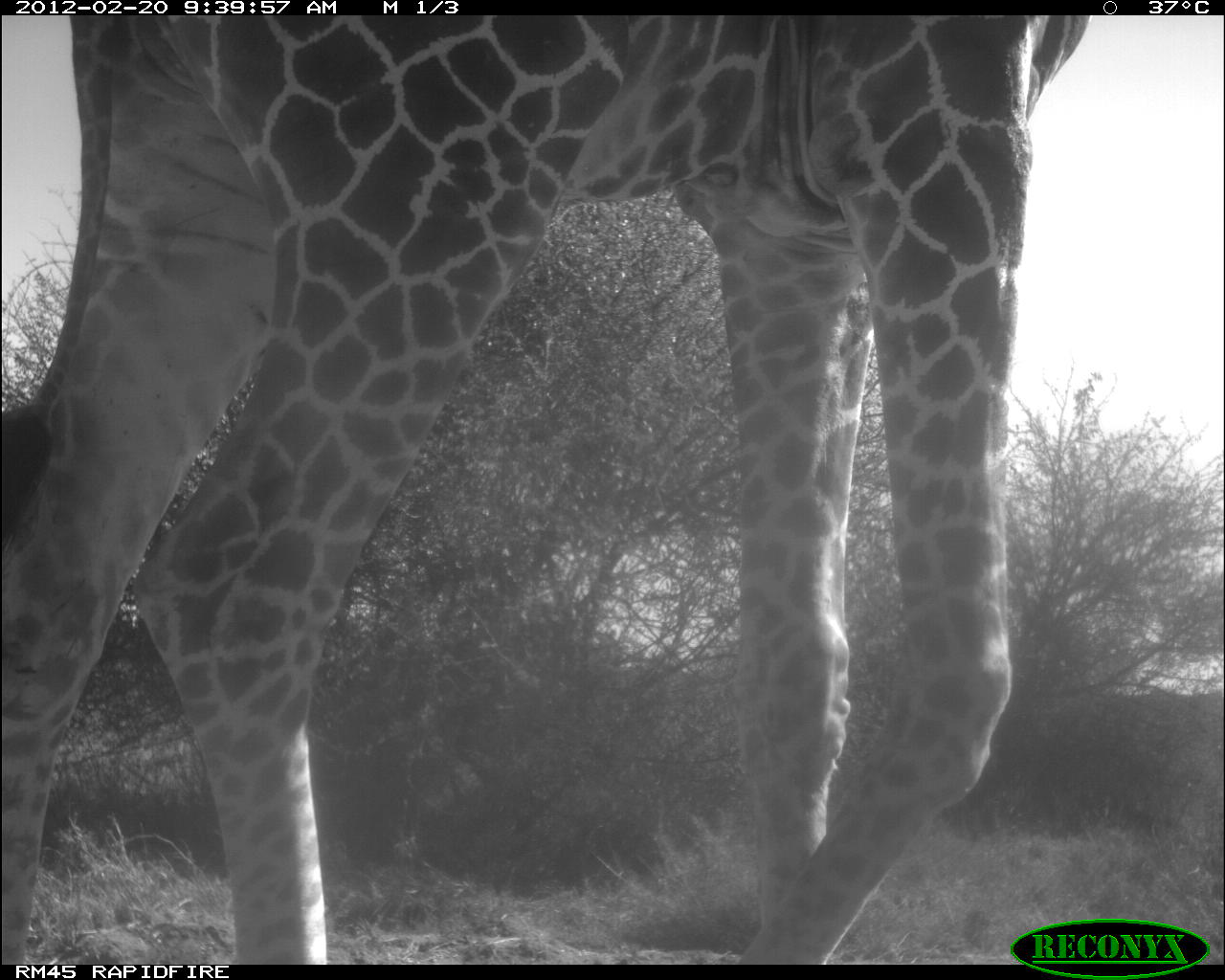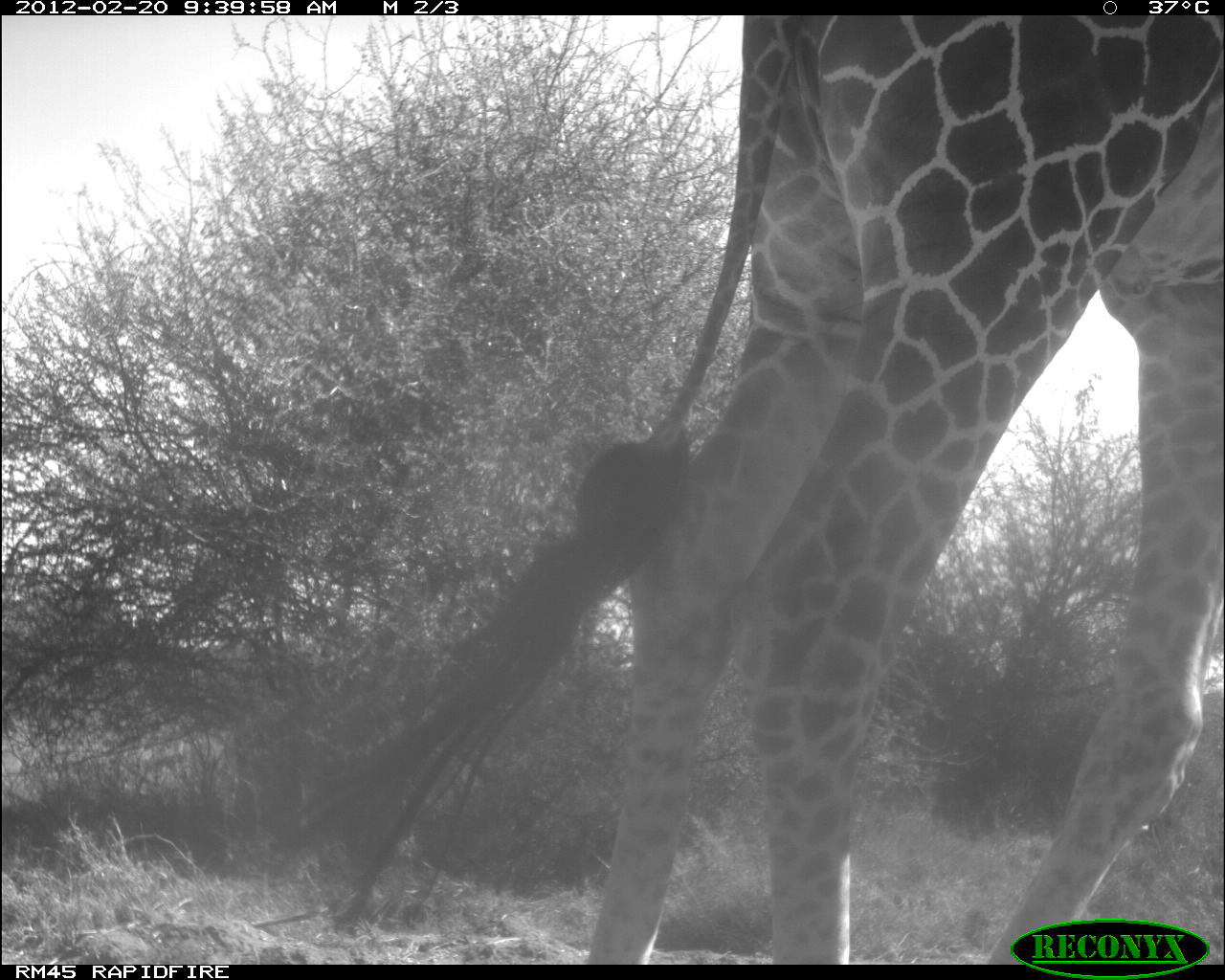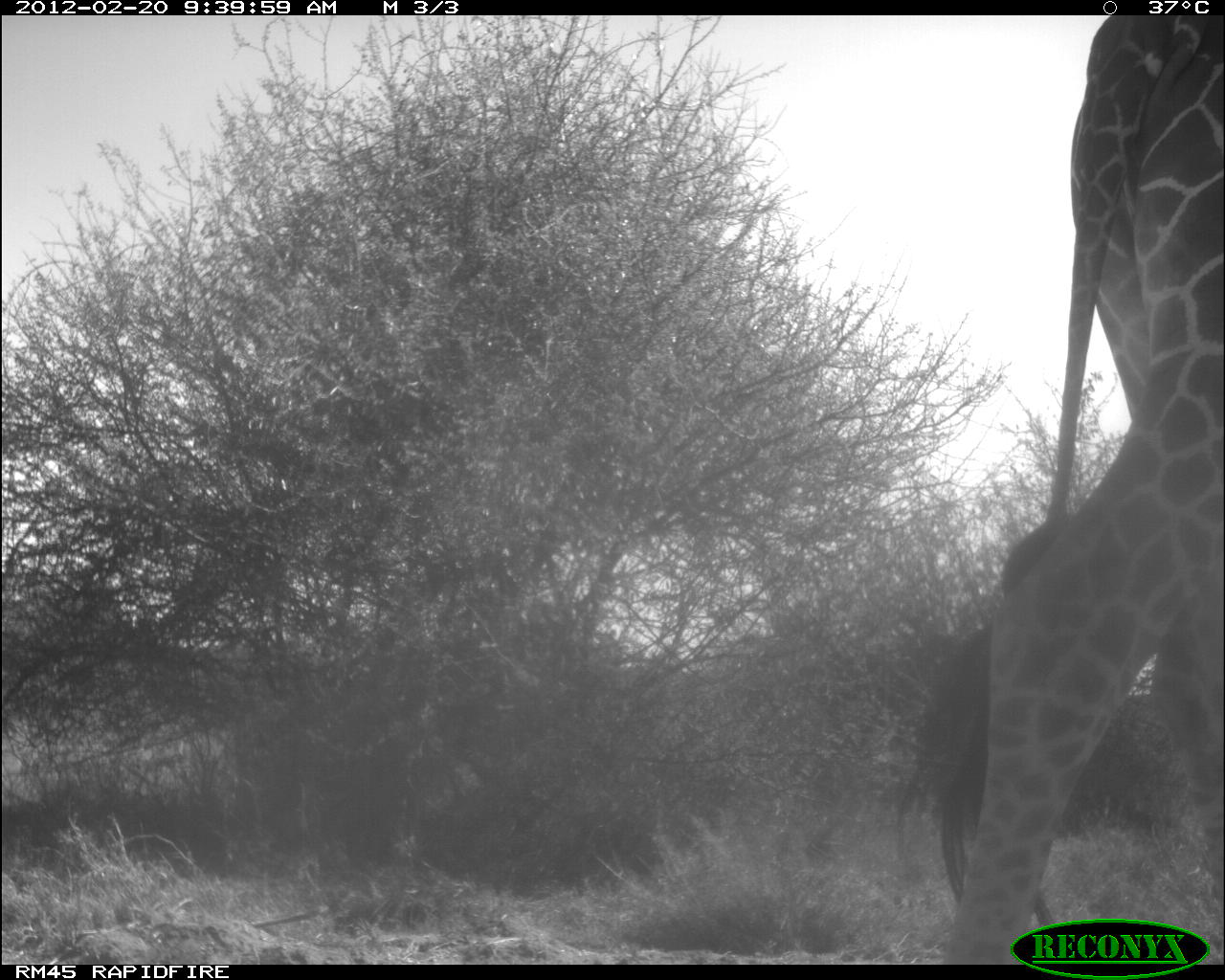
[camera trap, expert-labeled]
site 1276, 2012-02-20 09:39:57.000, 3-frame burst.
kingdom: Animalia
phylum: Chordata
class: Mammalia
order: Artiodactyla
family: Giraffidae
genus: Giraffa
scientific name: Giraffa camelopardalis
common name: giraffe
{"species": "Giraffa camelopardalis (giraffe)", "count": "1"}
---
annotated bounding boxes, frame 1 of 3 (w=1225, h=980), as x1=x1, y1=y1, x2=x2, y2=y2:
giraffa camelopardalis: x1=0, y1=15, x2=1102, y2=964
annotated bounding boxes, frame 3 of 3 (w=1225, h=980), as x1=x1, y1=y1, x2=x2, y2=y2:
giraffa camelopardalis: x1=896, y1=15, x2=1225, y2=967